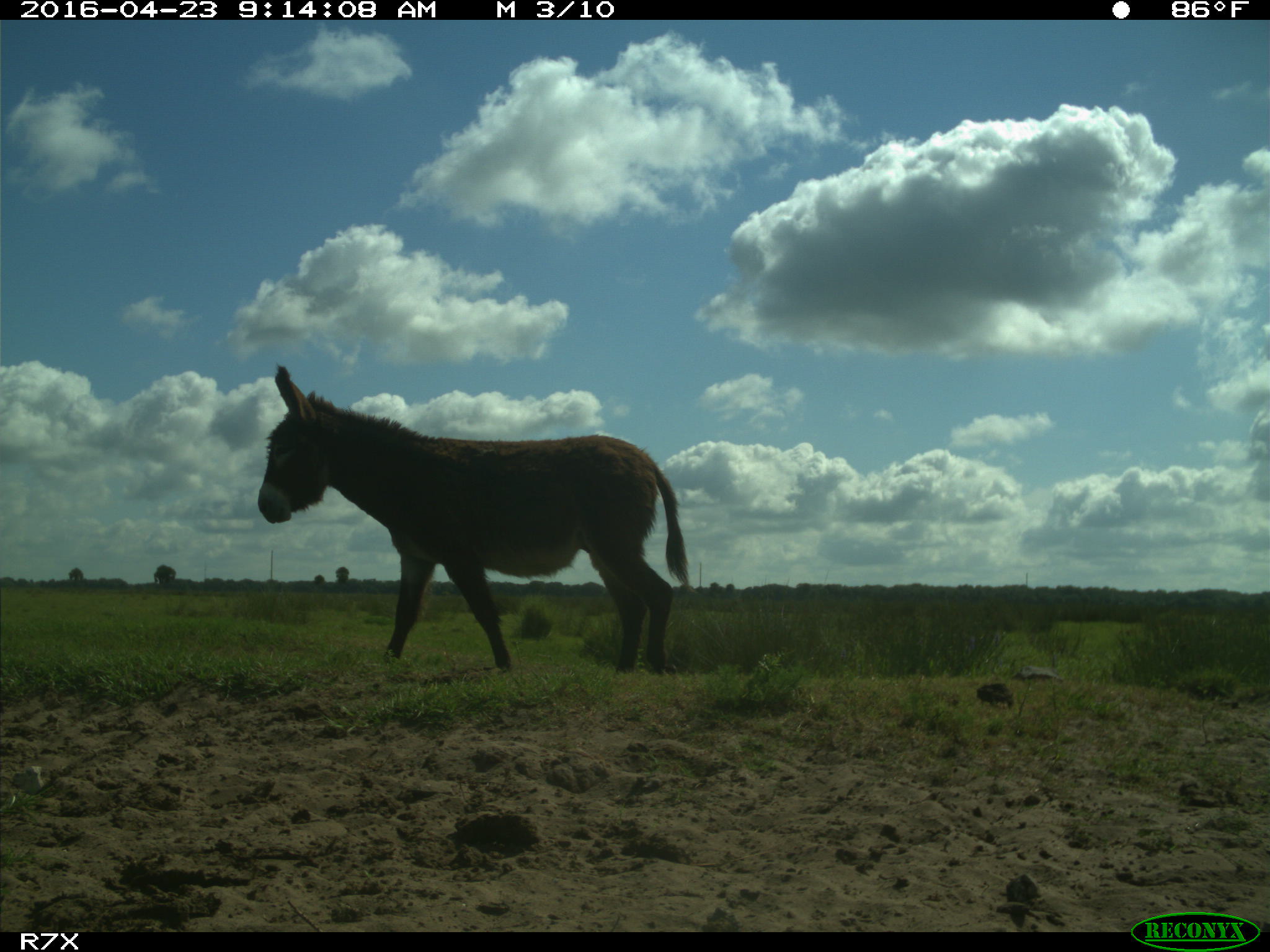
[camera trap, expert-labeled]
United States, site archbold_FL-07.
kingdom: Animalia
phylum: Chordata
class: Mammalia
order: Artiodactyla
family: Bovidae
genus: Bos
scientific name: Bos taurus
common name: domestic cow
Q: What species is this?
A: Bos taurus (domestic cow).